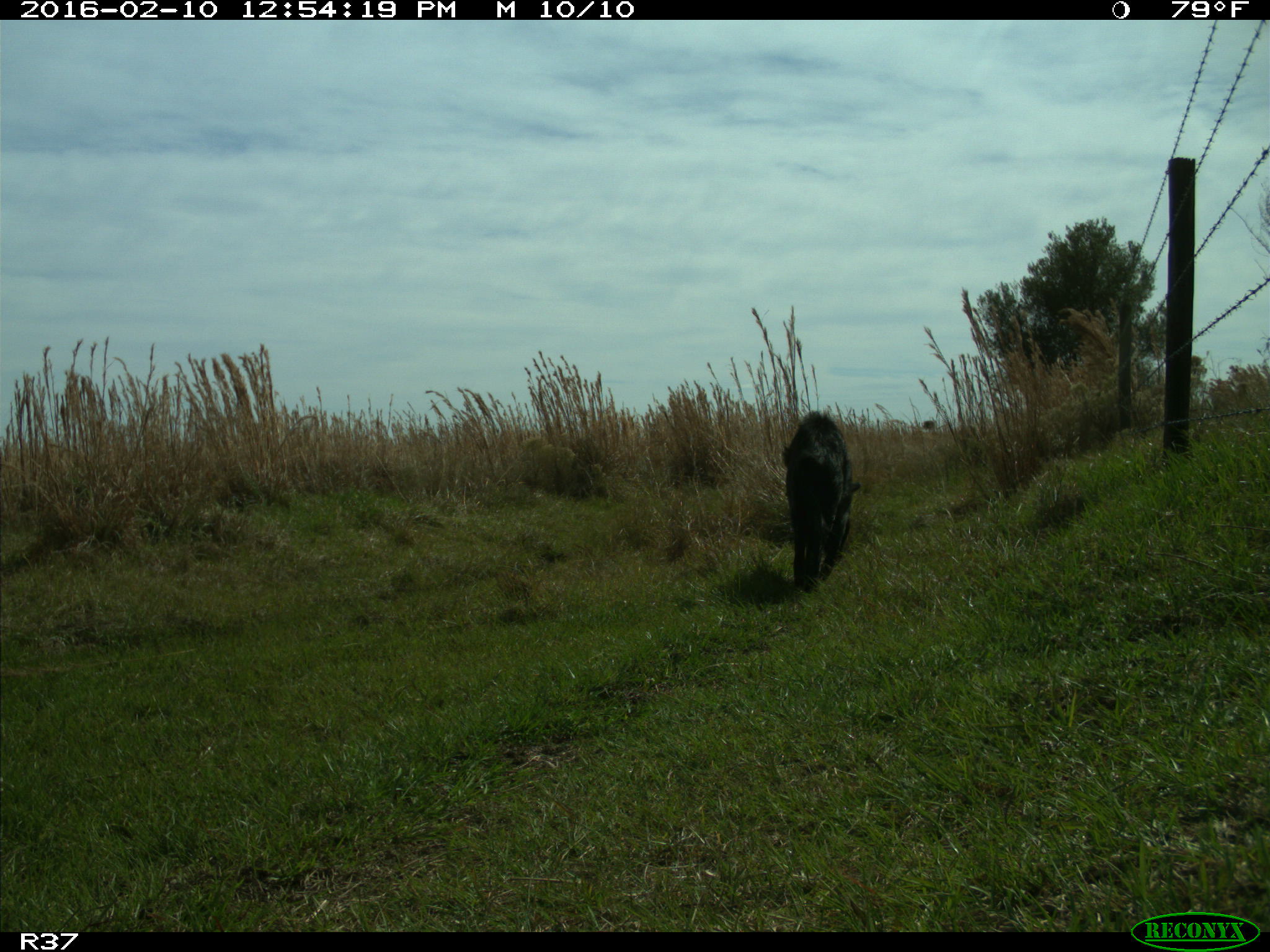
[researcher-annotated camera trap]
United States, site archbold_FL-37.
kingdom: Animalia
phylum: Chordata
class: Mammalia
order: Artiodactyla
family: Suidae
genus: Sus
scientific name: Sus scrofa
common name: wild boar